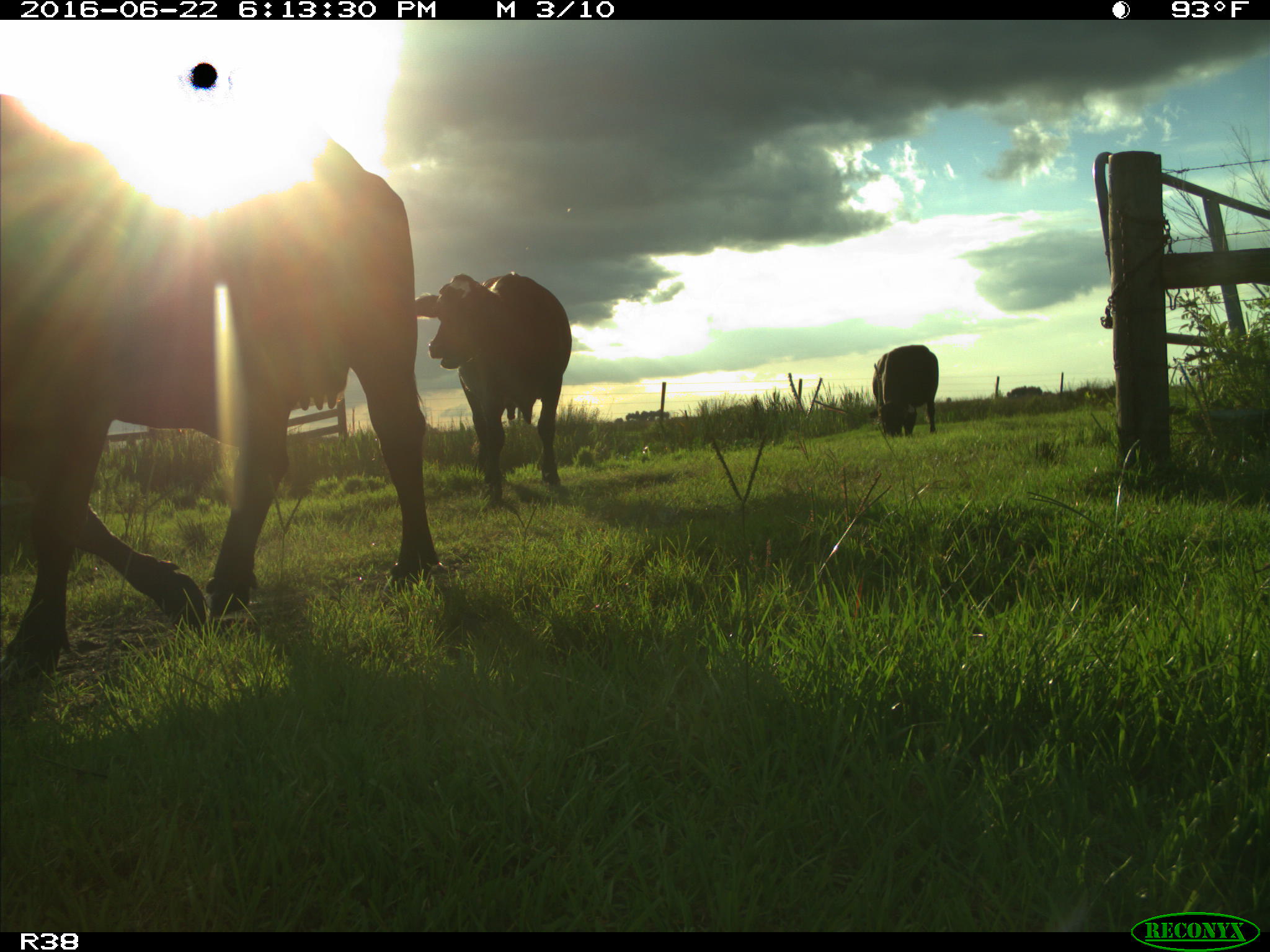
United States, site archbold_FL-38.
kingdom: Animalia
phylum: Chordata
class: Mammalia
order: Artiodactyla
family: Bovidae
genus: Bos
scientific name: Bos taurus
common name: domestic cow